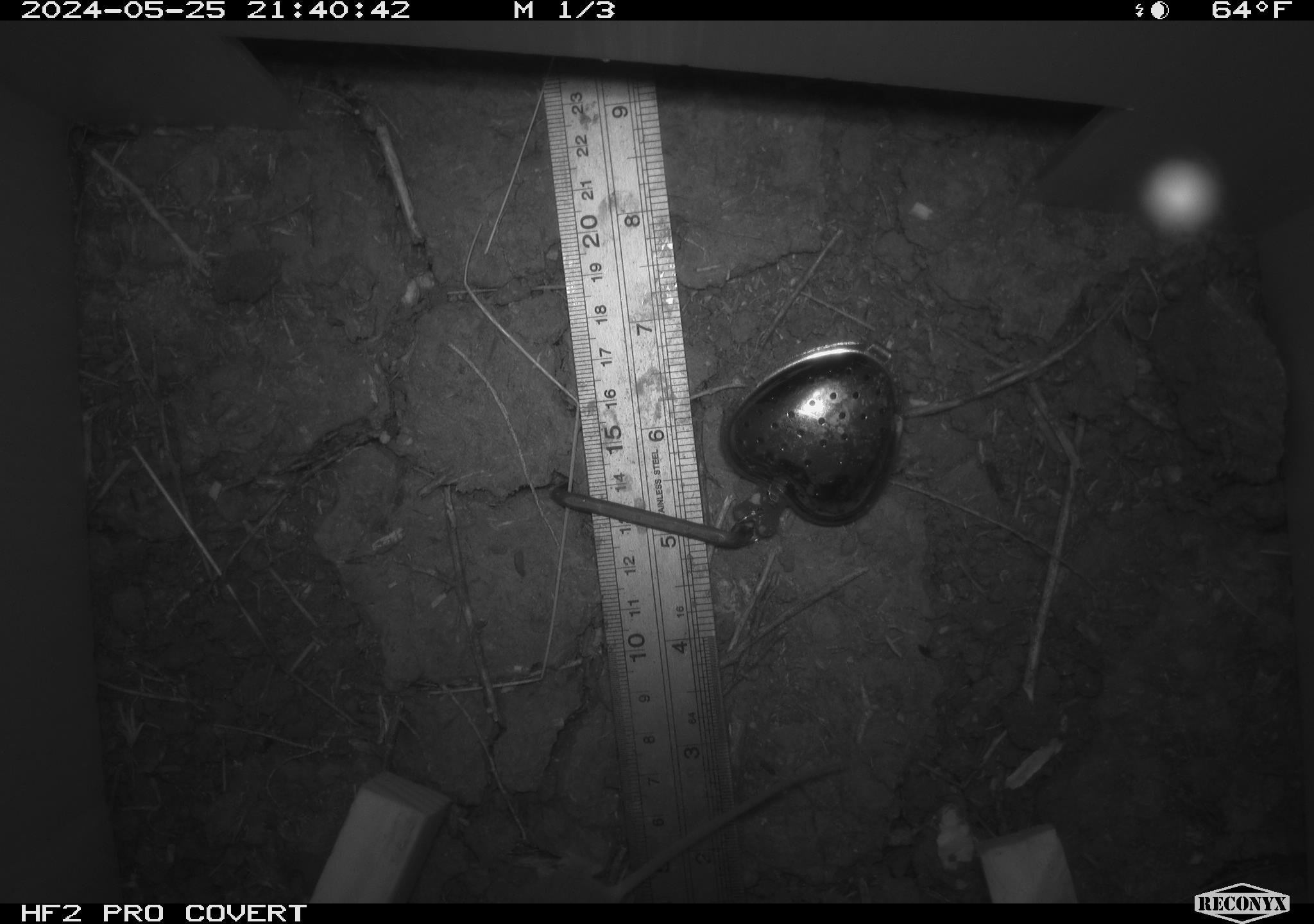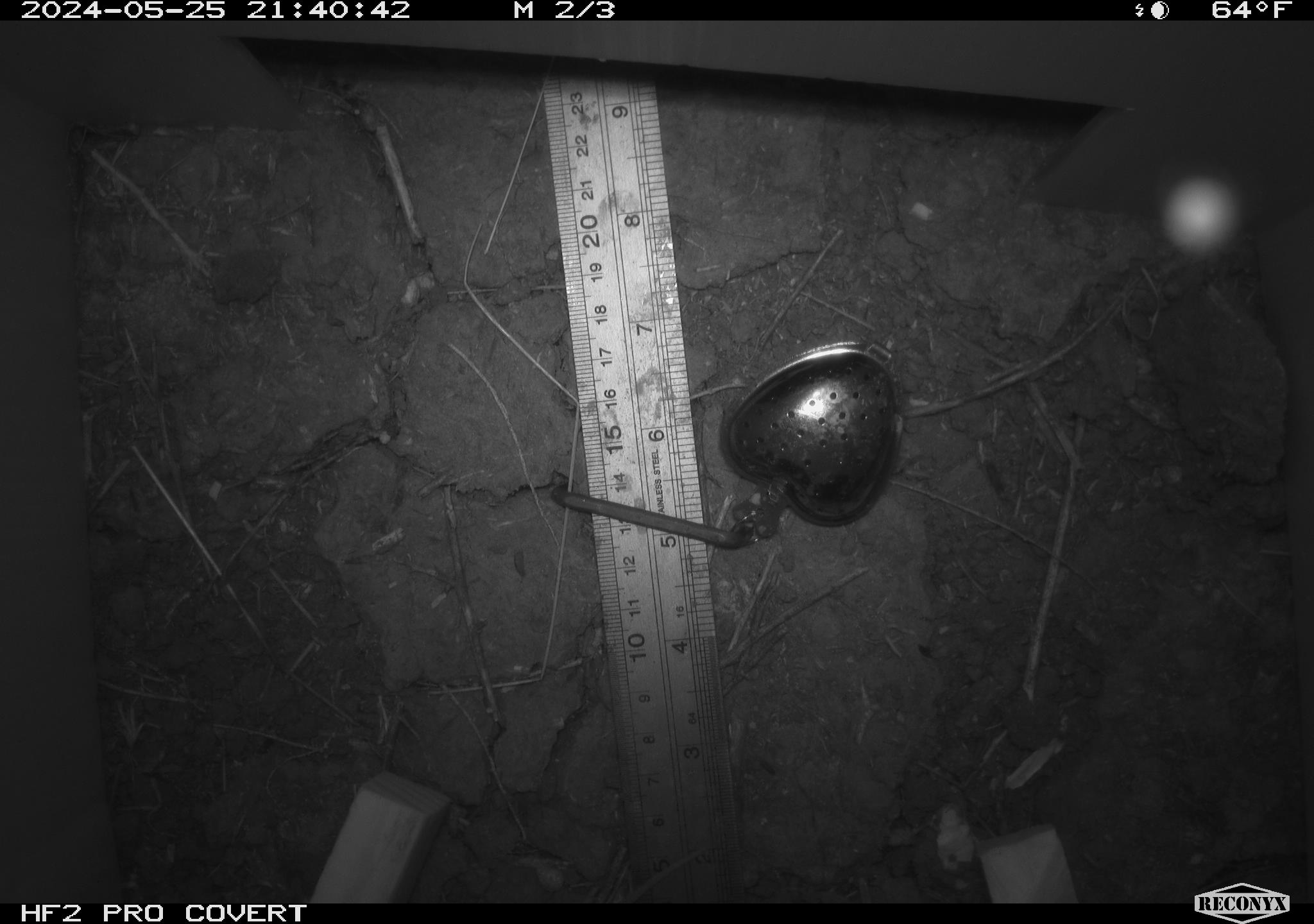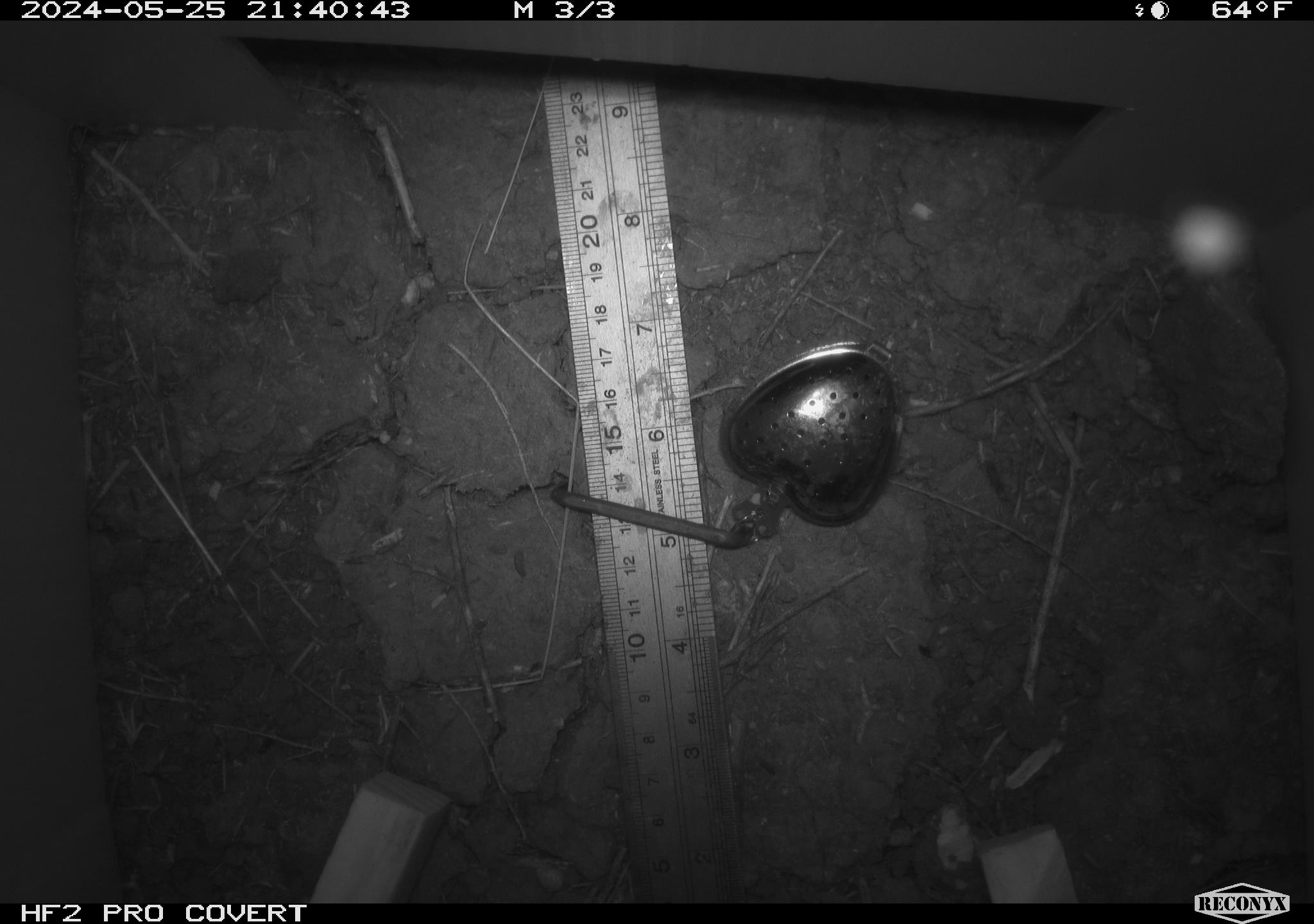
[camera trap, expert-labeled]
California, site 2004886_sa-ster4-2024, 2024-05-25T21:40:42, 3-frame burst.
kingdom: Animalia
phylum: Chordata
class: Mammalia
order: Rodentia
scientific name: Rodentia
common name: mouse species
Mouse species (Rodentia).